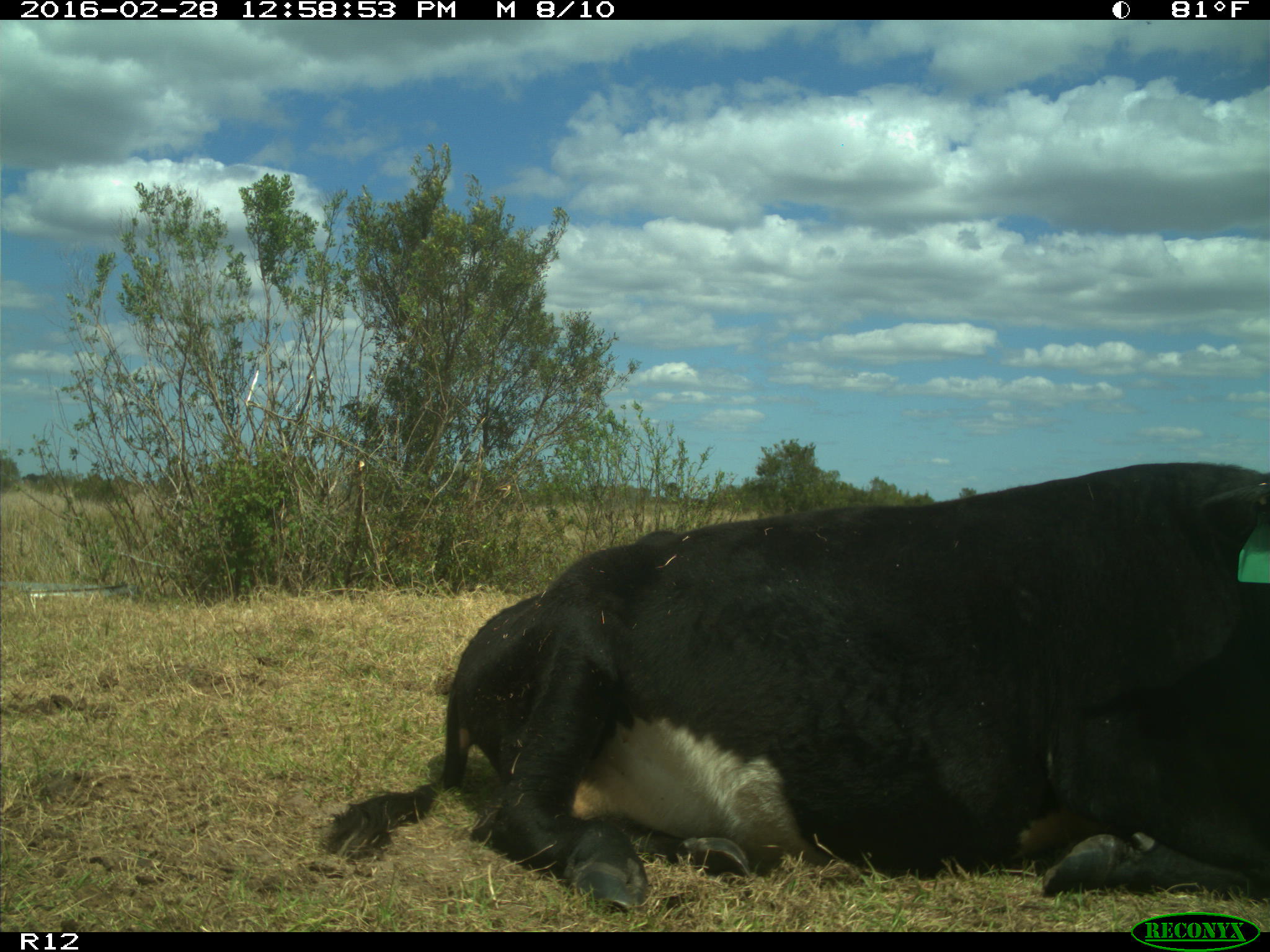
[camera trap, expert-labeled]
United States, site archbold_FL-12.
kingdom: Animalia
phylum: Chordata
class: Mammalia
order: Artiodactyla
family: Bovidae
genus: Bos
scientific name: Bos taurus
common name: domestic cow